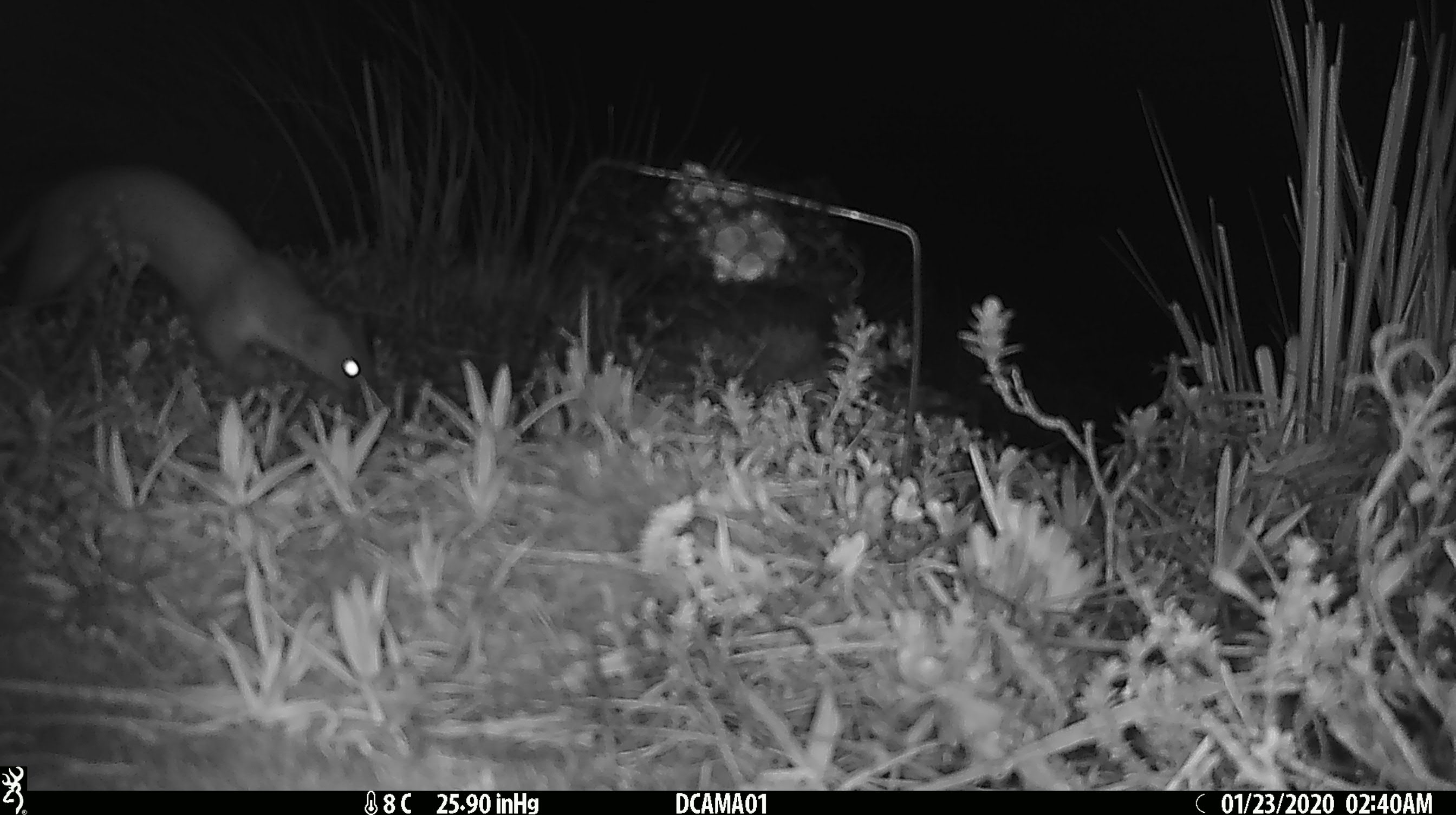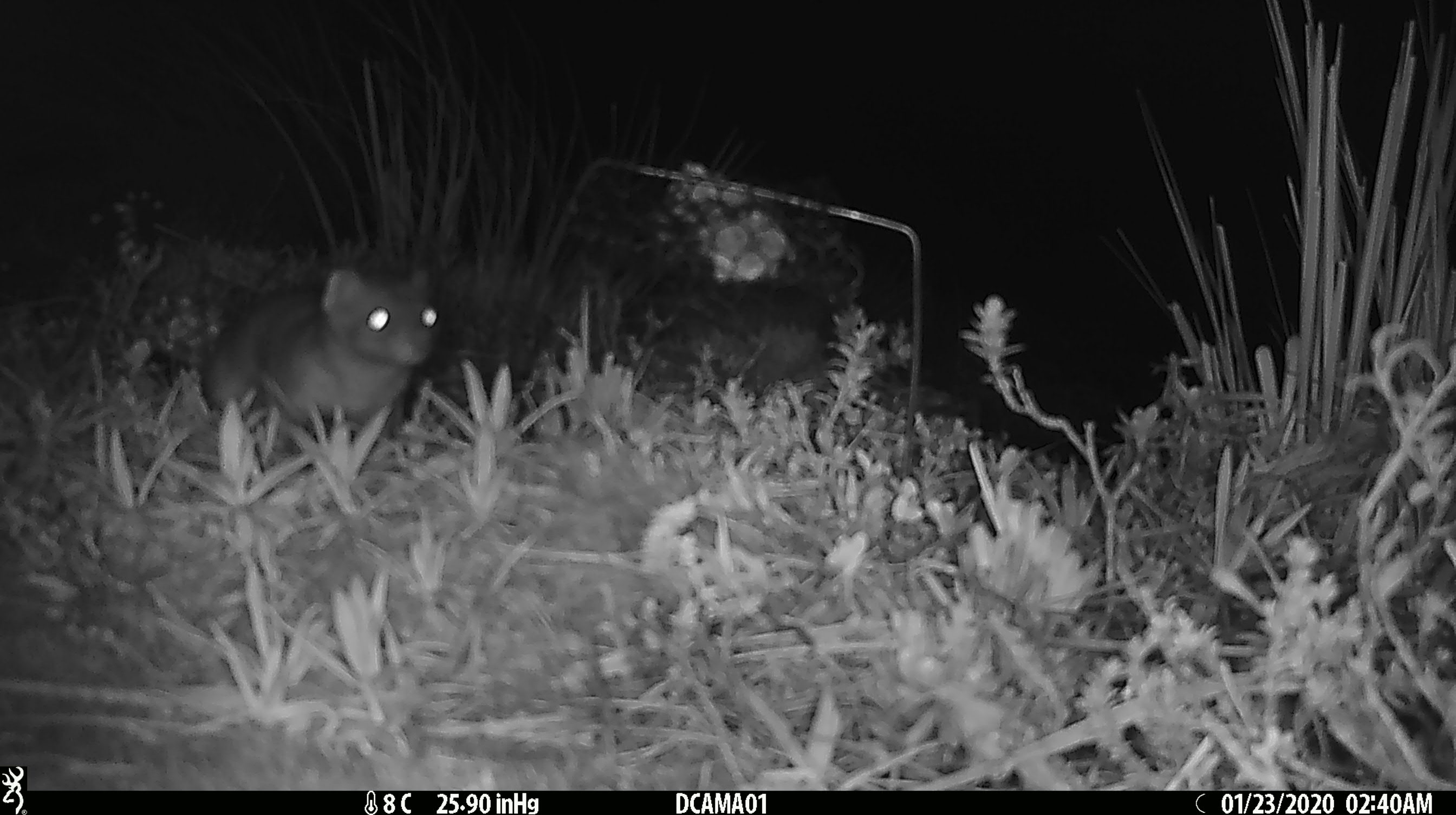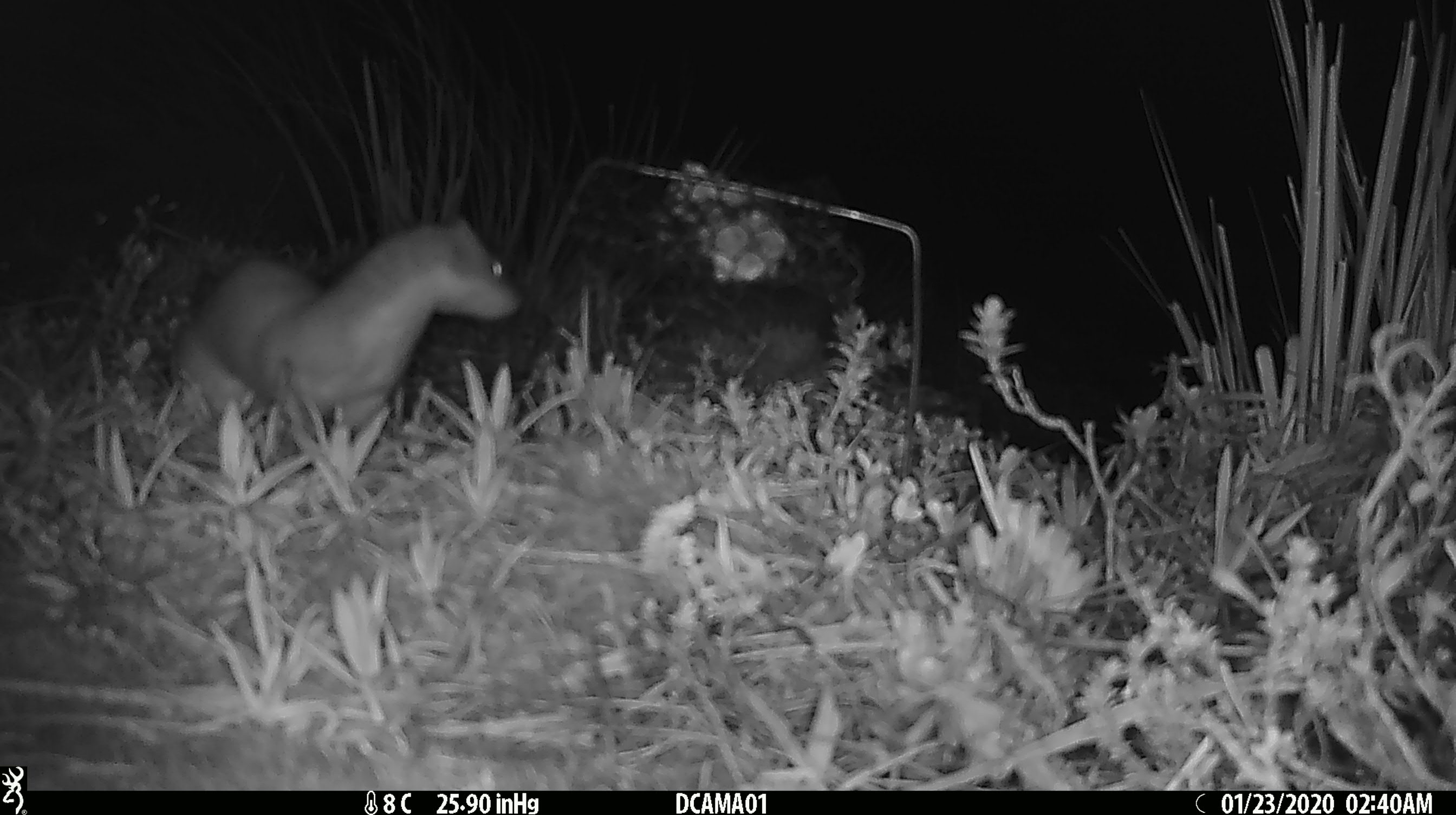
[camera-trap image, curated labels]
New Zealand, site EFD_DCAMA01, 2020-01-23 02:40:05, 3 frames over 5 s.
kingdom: Animalia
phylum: Chordata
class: Mammalia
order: Carnivora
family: Mustelidae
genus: Mustela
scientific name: Mustela erminea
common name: stoat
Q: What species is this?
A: Stoat (Mustela erminea).